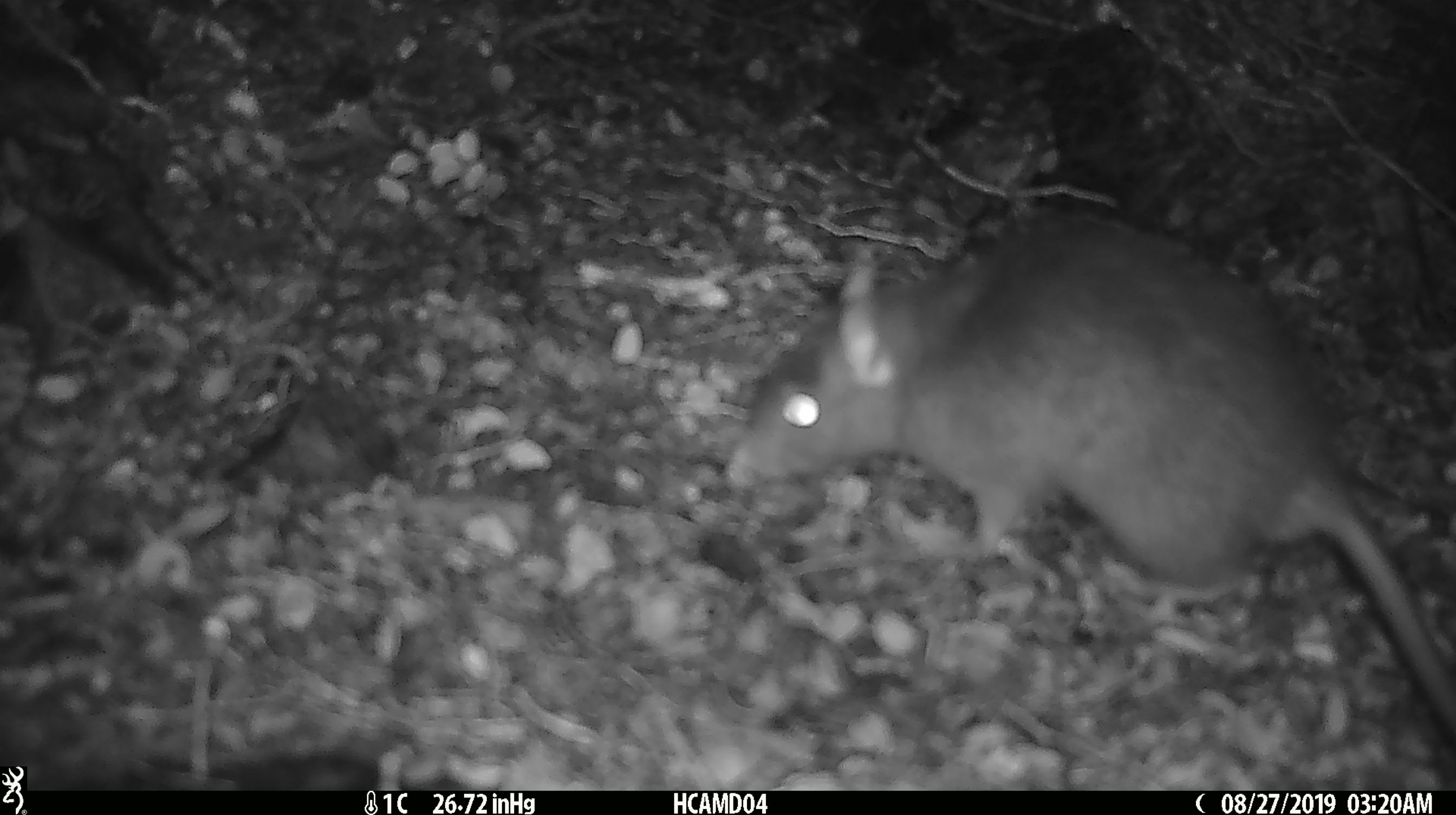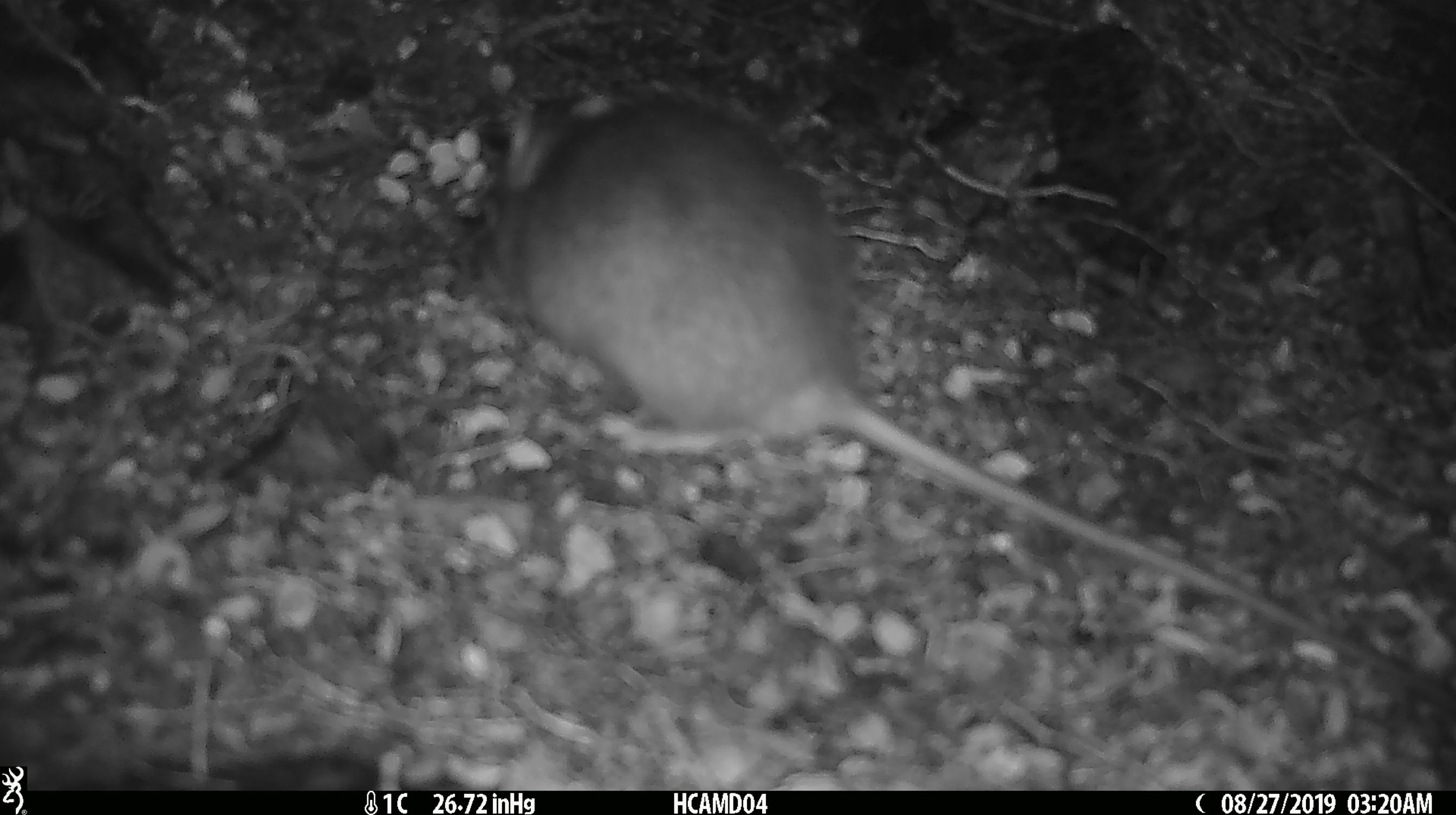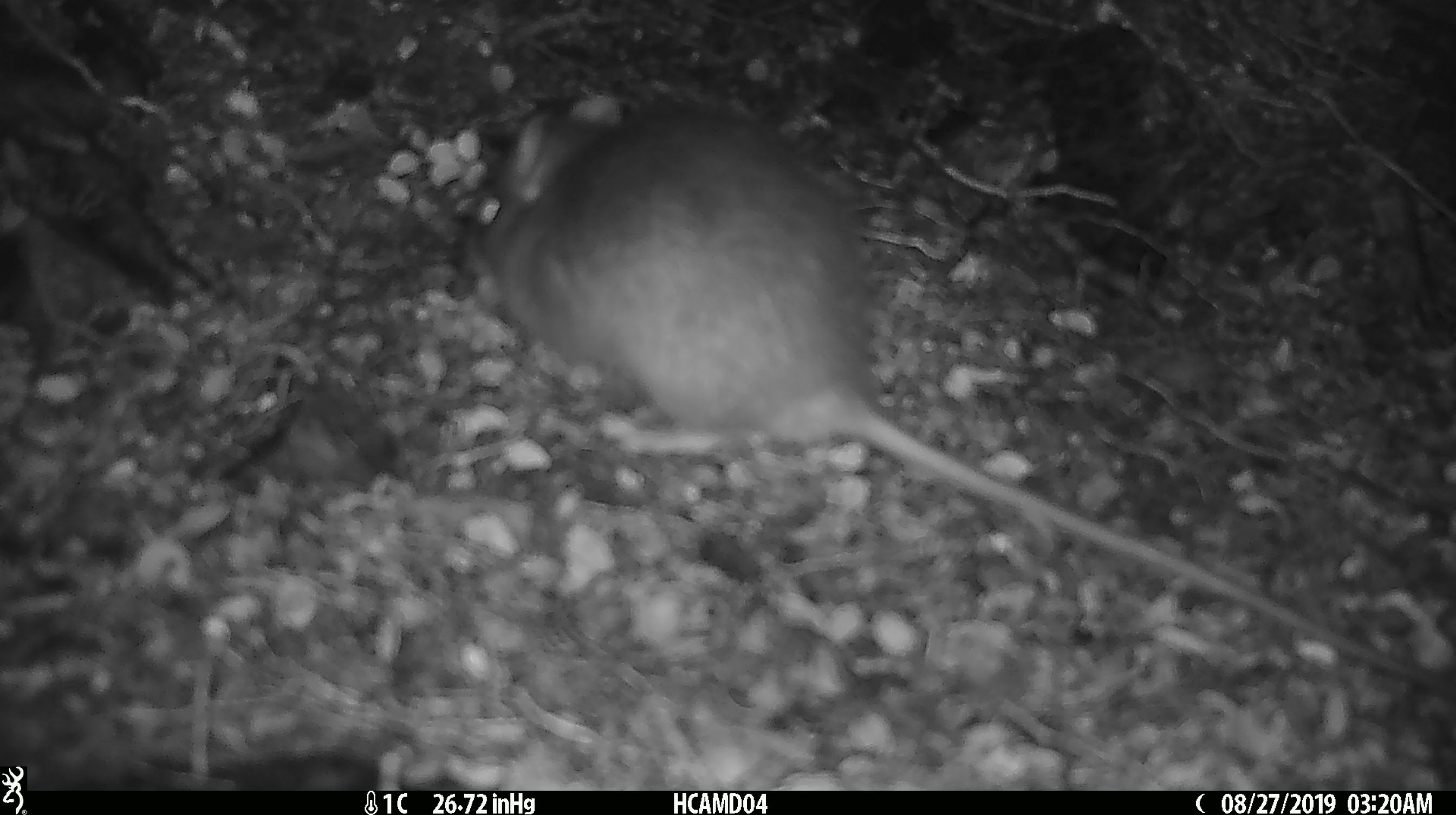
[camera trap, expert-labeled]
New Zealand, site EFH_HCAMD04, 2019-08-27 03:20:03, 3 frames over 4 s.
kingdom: Animalia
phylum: Chordata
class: Mammalia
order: Rodentia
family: Muridae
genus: Mus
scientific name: Mus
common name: mouse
Mouse (Mus).